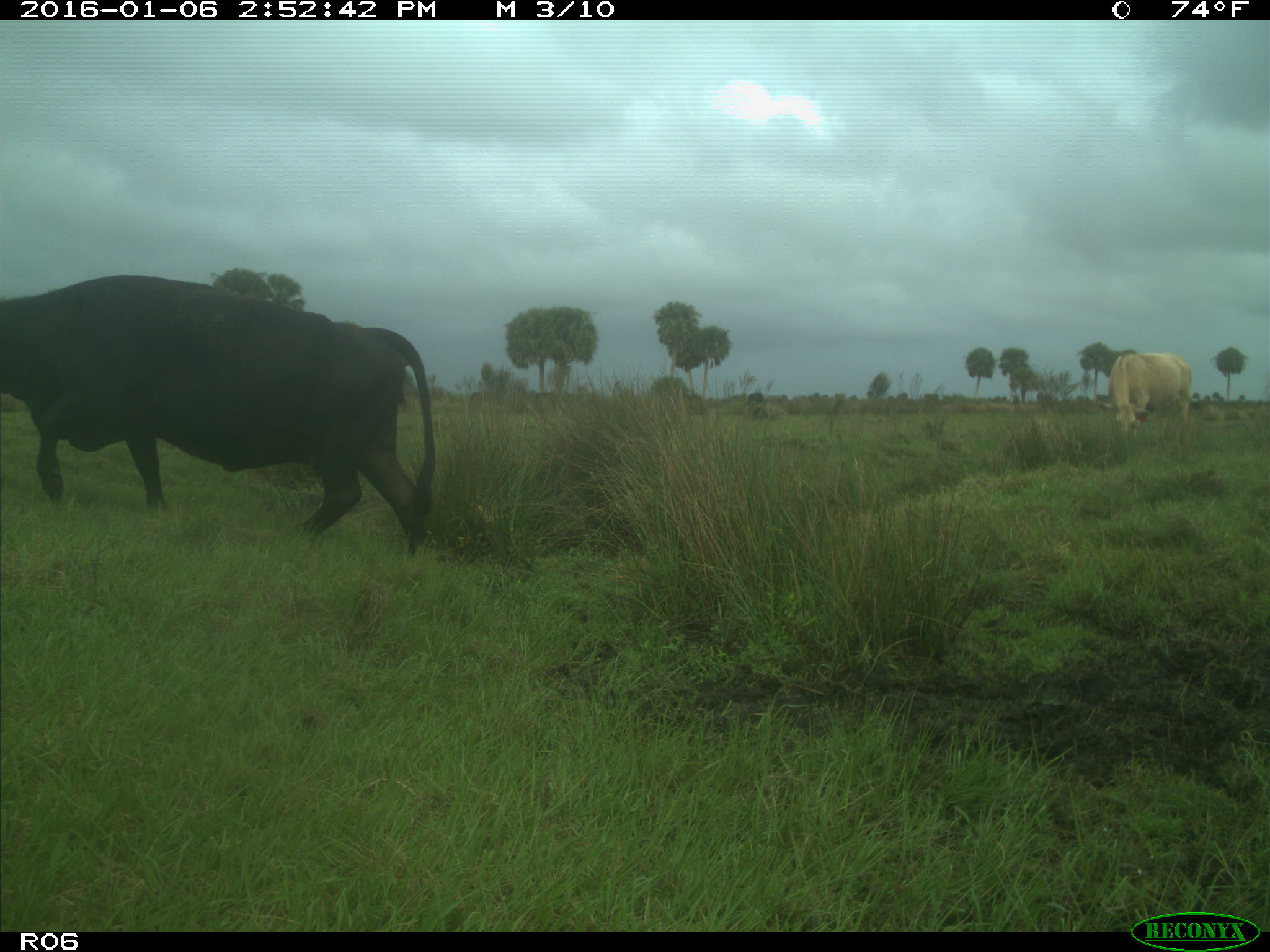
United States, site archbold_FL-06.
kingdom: Animalia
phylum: Chordata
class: Mammalia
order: Artiodactyla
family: Bovidae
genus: Bos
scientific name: Bos taurus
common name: domestic cow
Bos taurus (domestic cow).